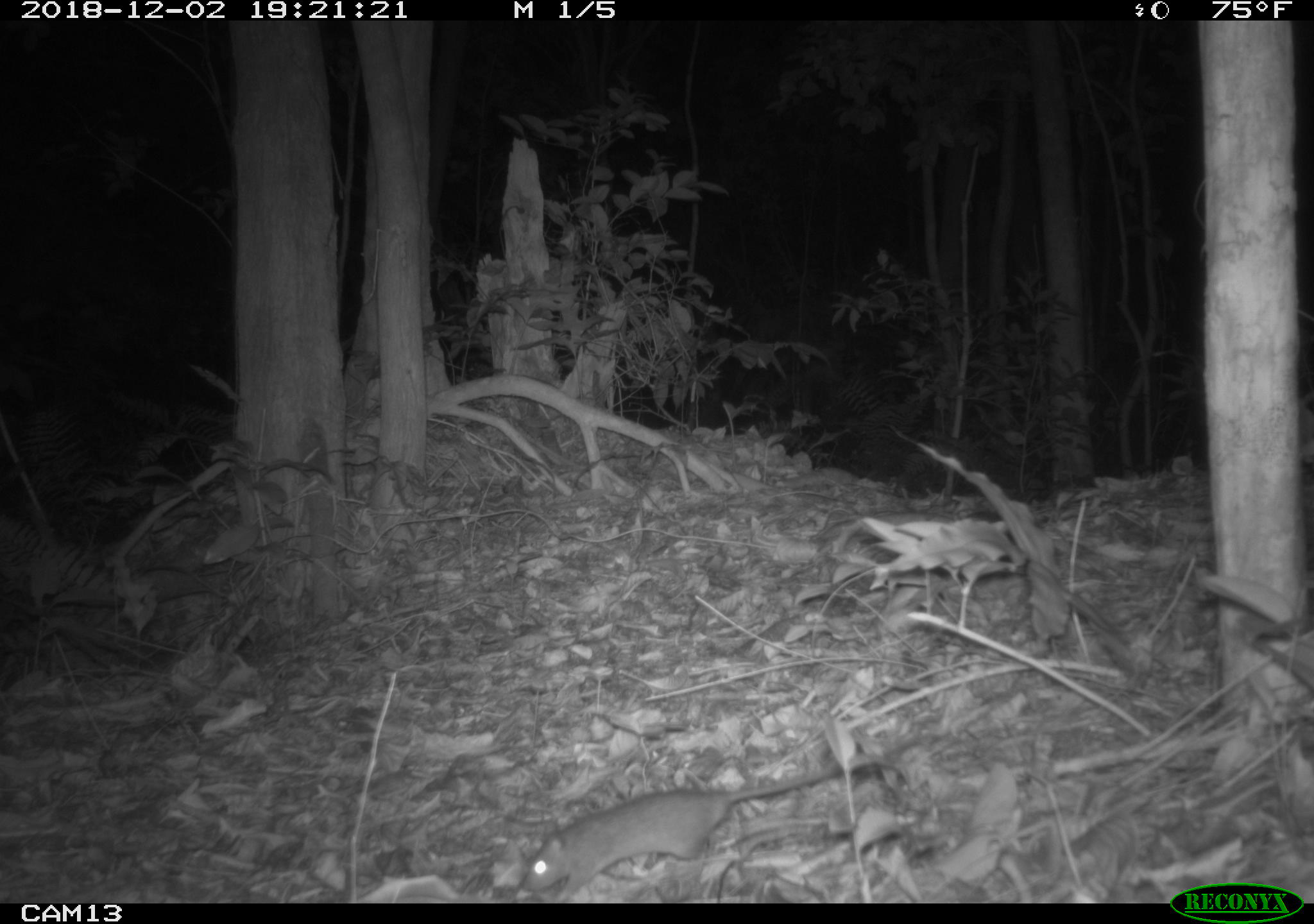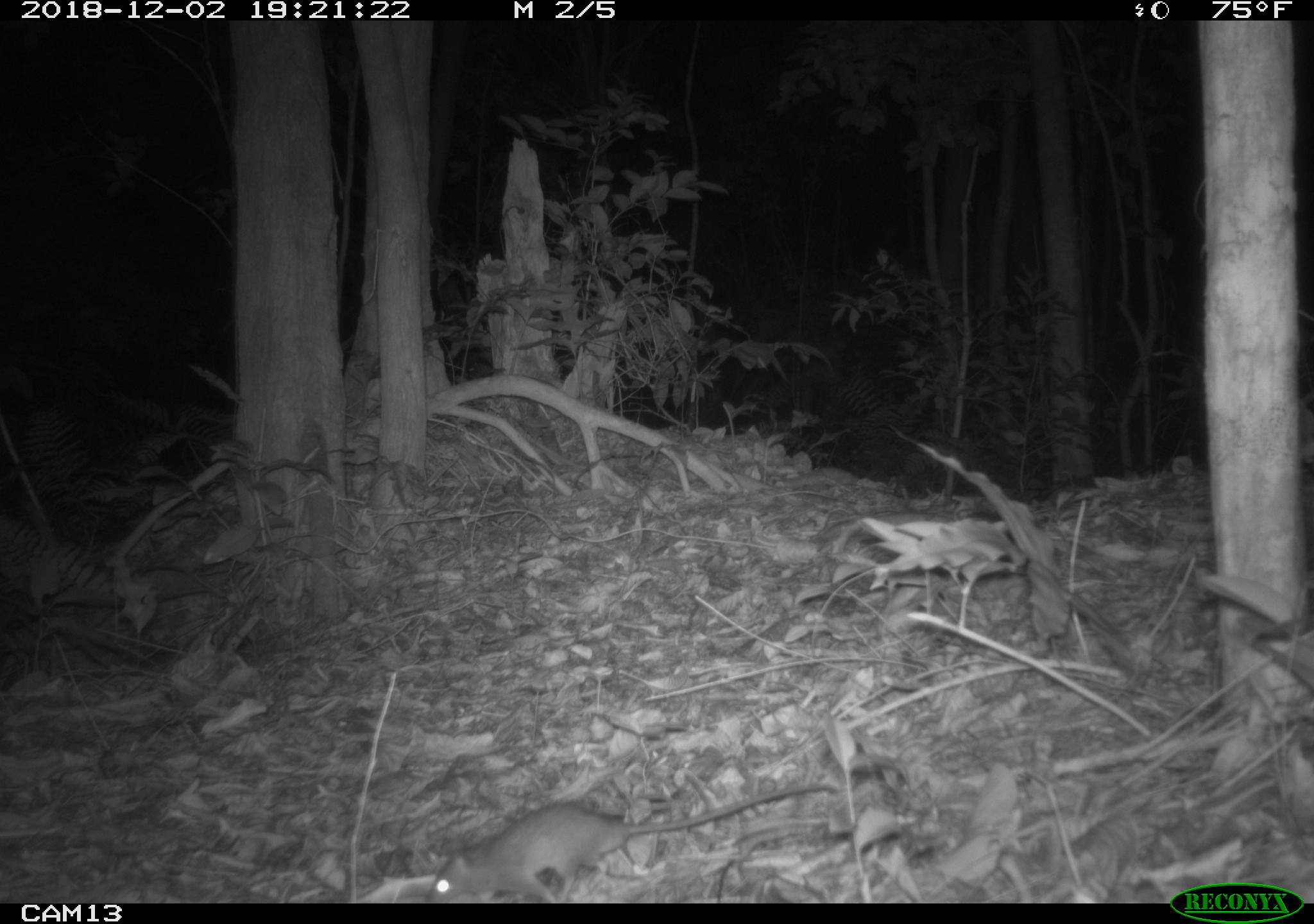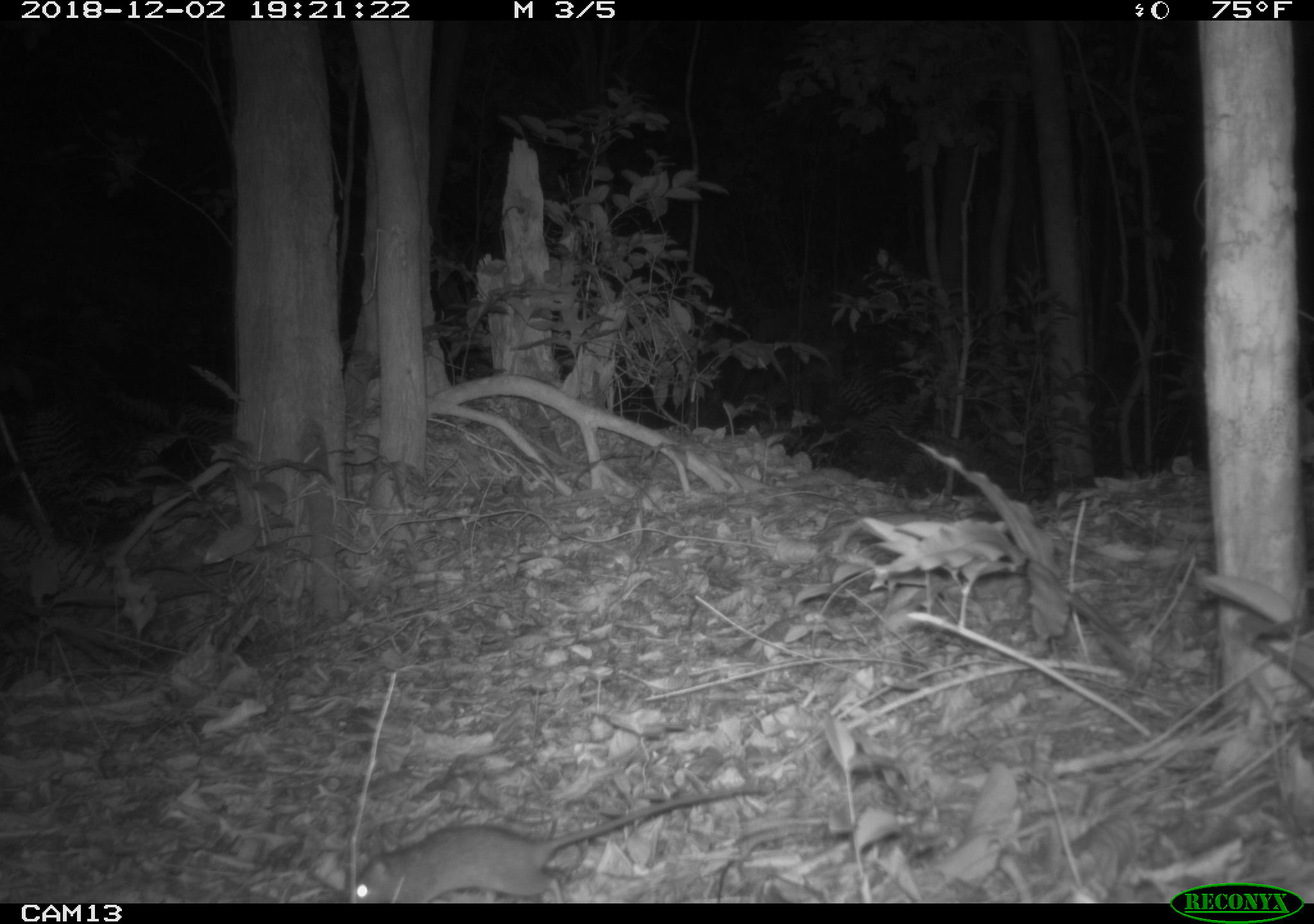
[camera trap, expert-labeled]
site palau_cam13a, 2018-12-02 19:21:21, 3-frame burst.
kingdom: Animalia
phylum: Chordata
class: Mammalia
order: Rodentia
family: Muridae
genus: Rattus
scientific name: Rattus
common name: rat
Rat (Rattus).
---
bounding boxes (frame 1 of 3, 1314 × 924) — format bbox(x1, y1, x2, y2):
rat: bbox(516, 743, 914, 900)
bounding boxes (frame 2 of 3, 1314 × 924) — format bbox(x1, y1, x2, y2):
rat: bbox(418, 770, 879, 902)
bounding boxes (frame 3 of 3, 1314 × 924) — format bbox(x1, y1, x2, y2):
rat: bbox(347, 779, 774, 907)